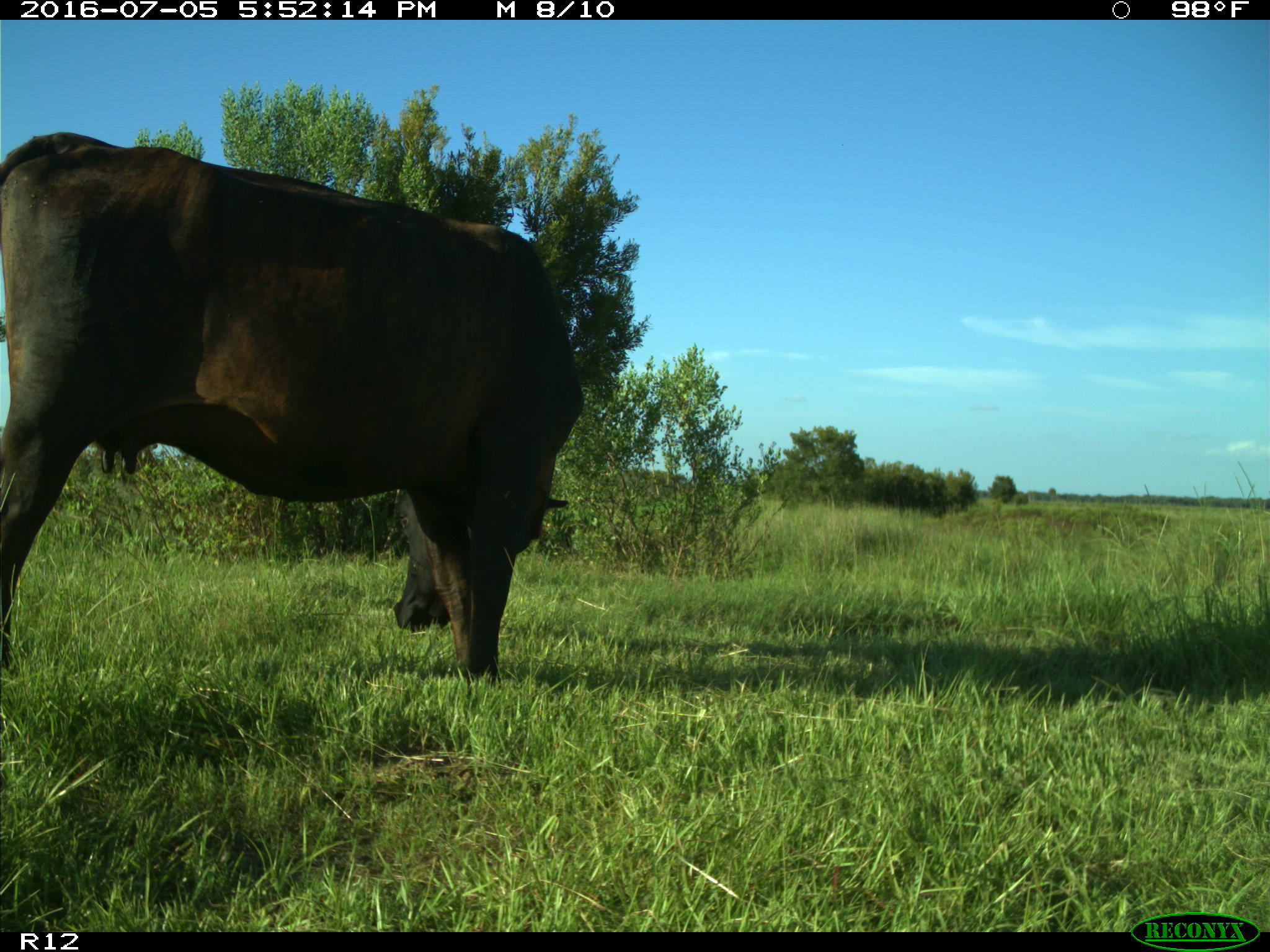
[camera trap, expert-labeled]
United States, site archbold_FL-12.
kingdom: Animalia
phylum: Chordata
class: Mammalia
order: Artiodactyla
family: Bovidae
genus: Bos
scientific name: Bos taurus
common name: domestic cow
Bos taurus (domestic cow).